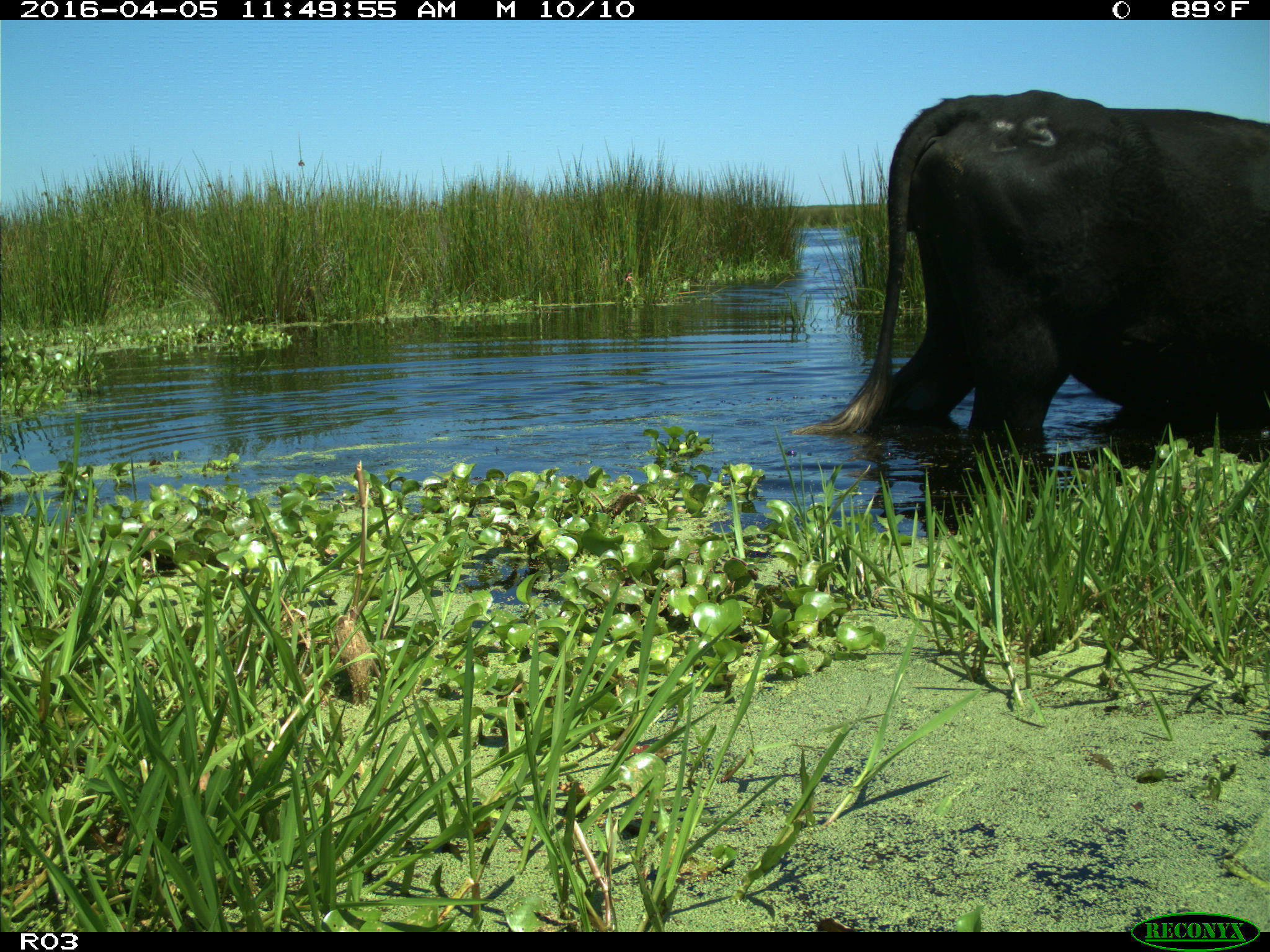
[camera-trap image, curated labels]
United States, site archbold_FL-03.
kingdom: Animalia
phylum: Chordata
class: Mammalia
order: Artiodactyla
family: Bovidae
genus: Bos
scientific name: Bos taurus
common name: domestic cow